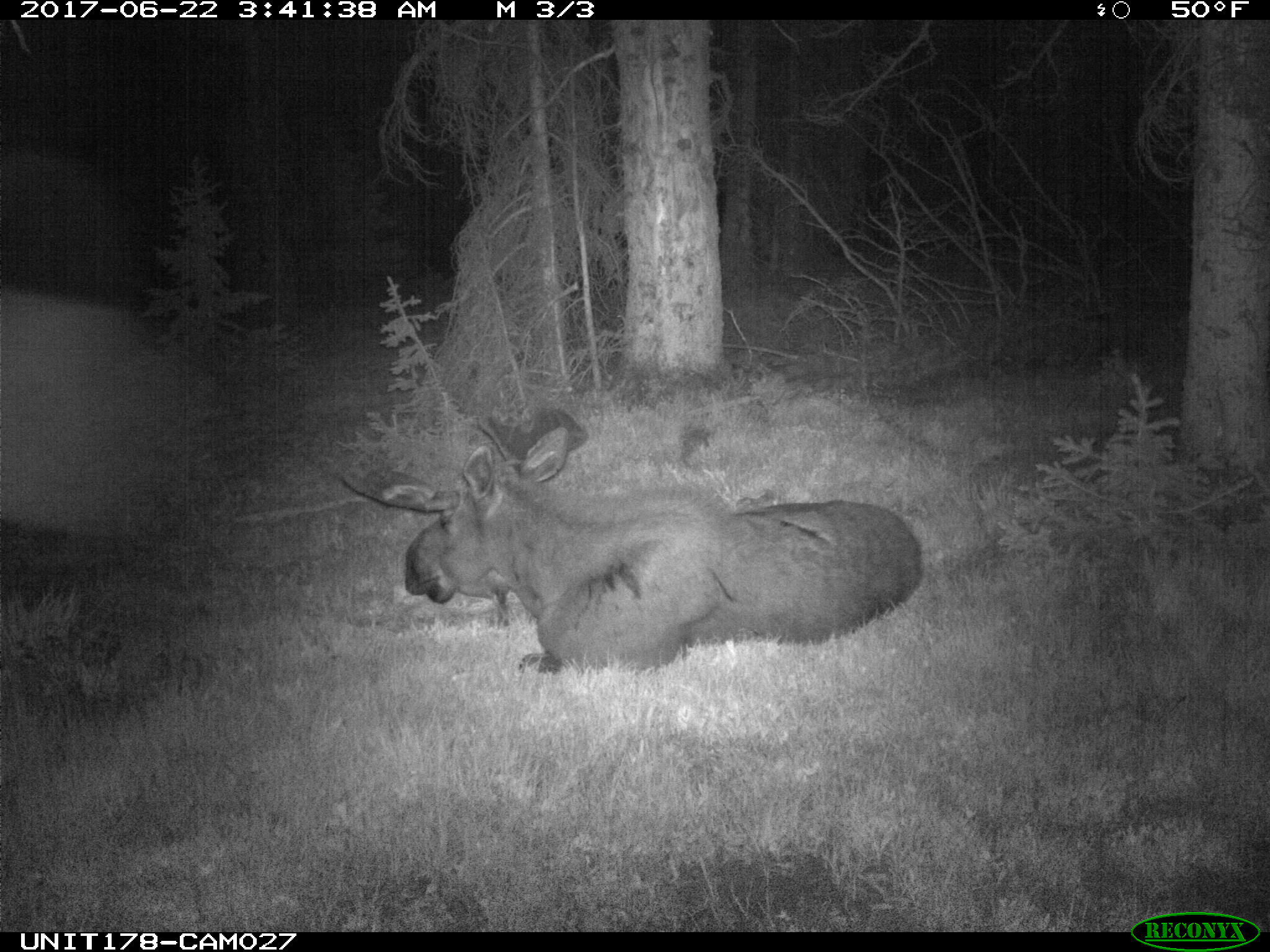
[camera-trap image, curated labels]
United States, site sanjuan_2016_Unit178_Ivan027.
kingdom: Animalia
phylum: Chordata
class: Mammalia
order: Artiodactyla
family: Cervidae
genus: Alces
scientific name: Alces alces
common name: moose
Alces alces (moose).